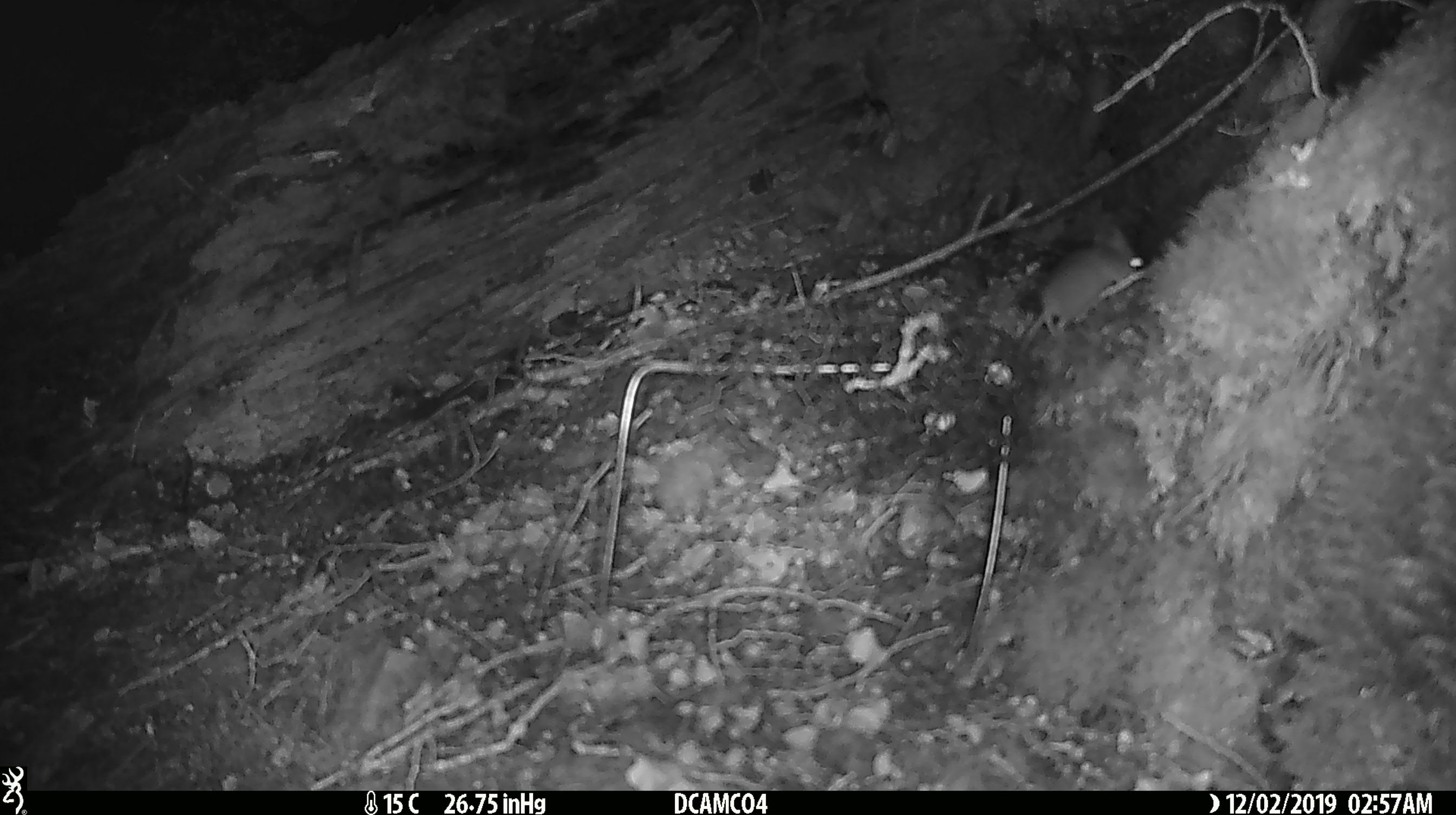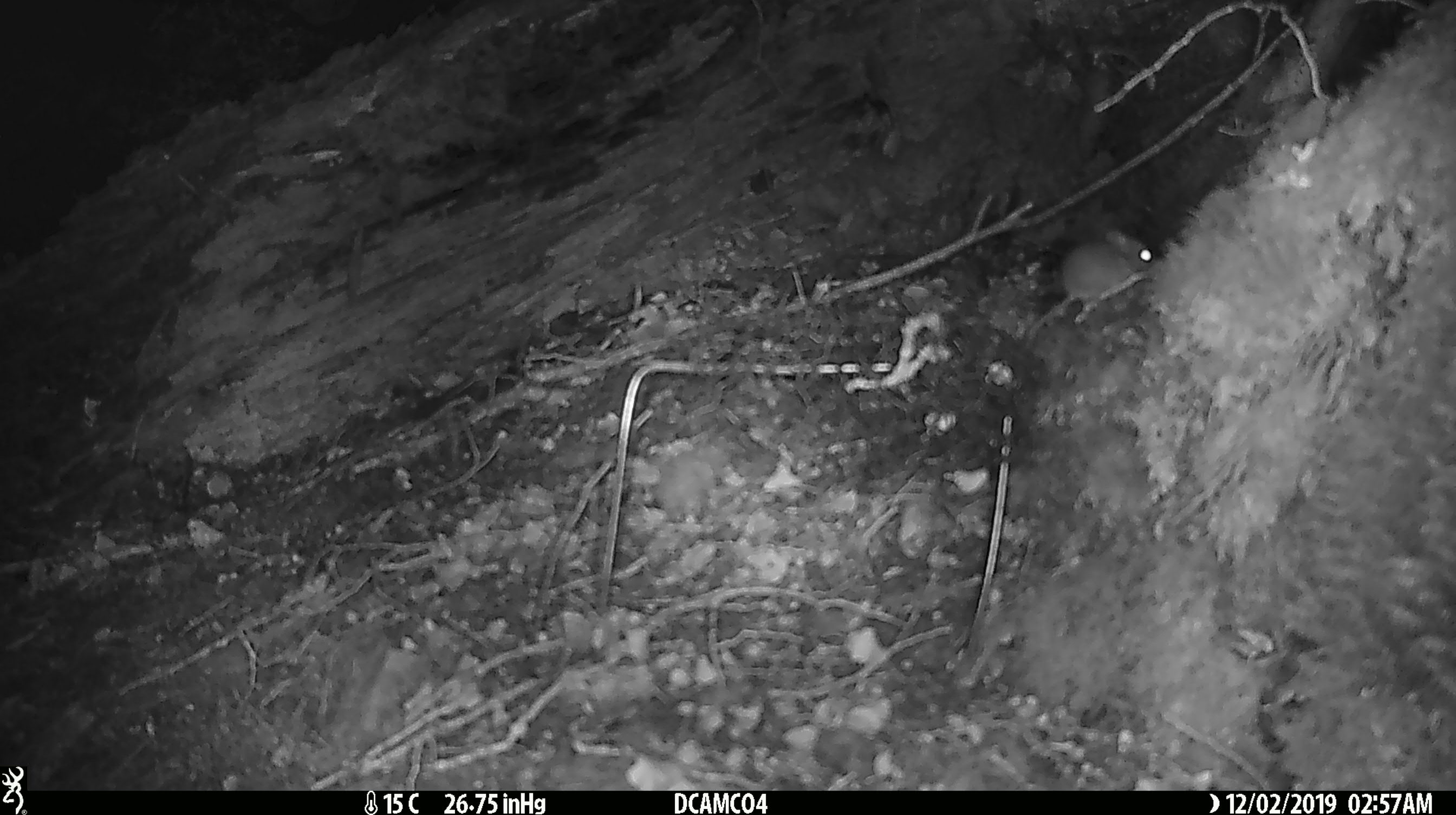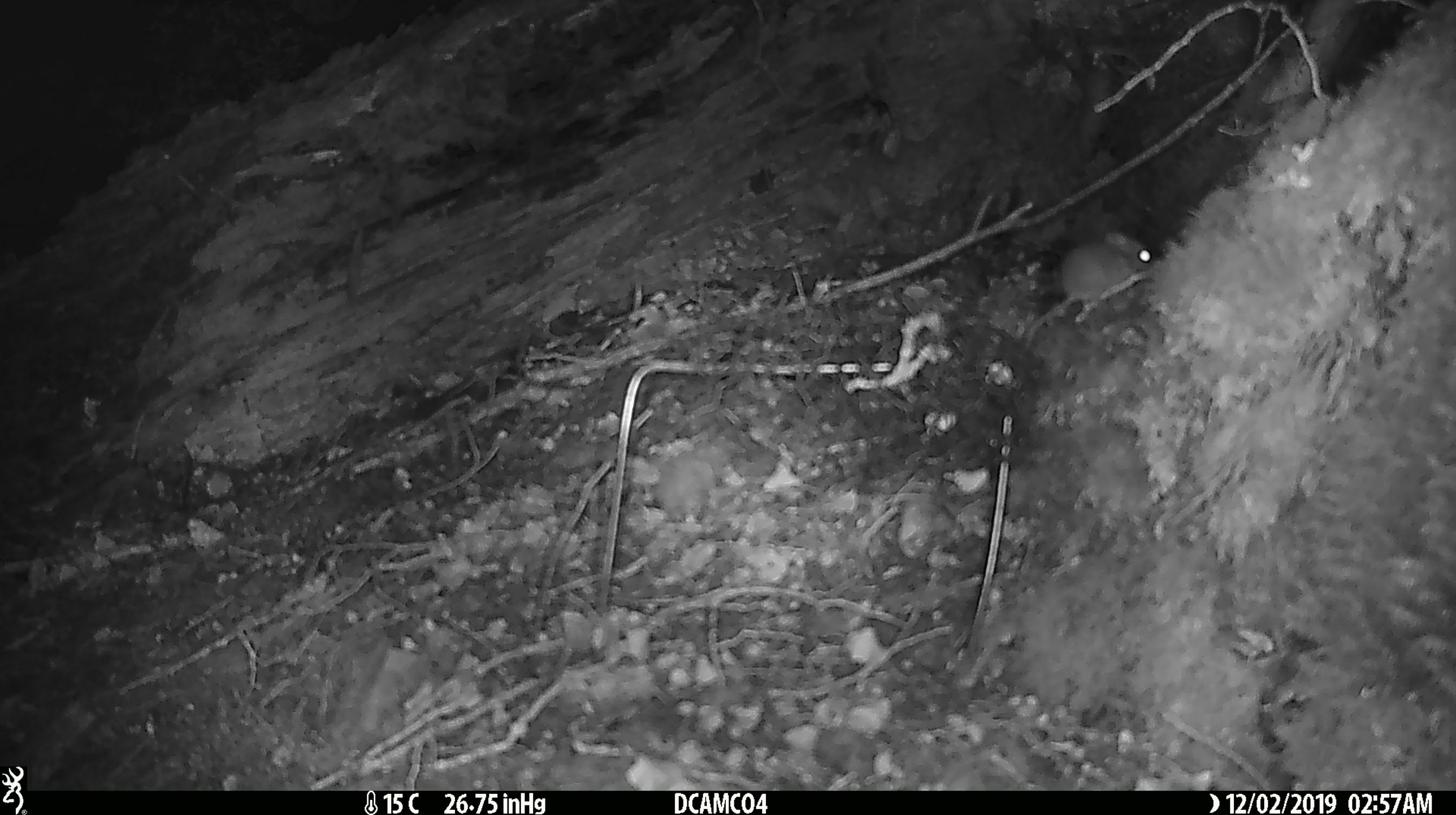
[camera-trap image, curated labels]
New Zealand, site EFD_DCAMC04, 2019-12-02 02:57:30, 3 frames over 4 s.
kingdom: Animalia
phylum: Chordata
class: Mammalia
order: Rodentia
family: Muridae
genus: Mus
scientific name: Mus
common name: mouse